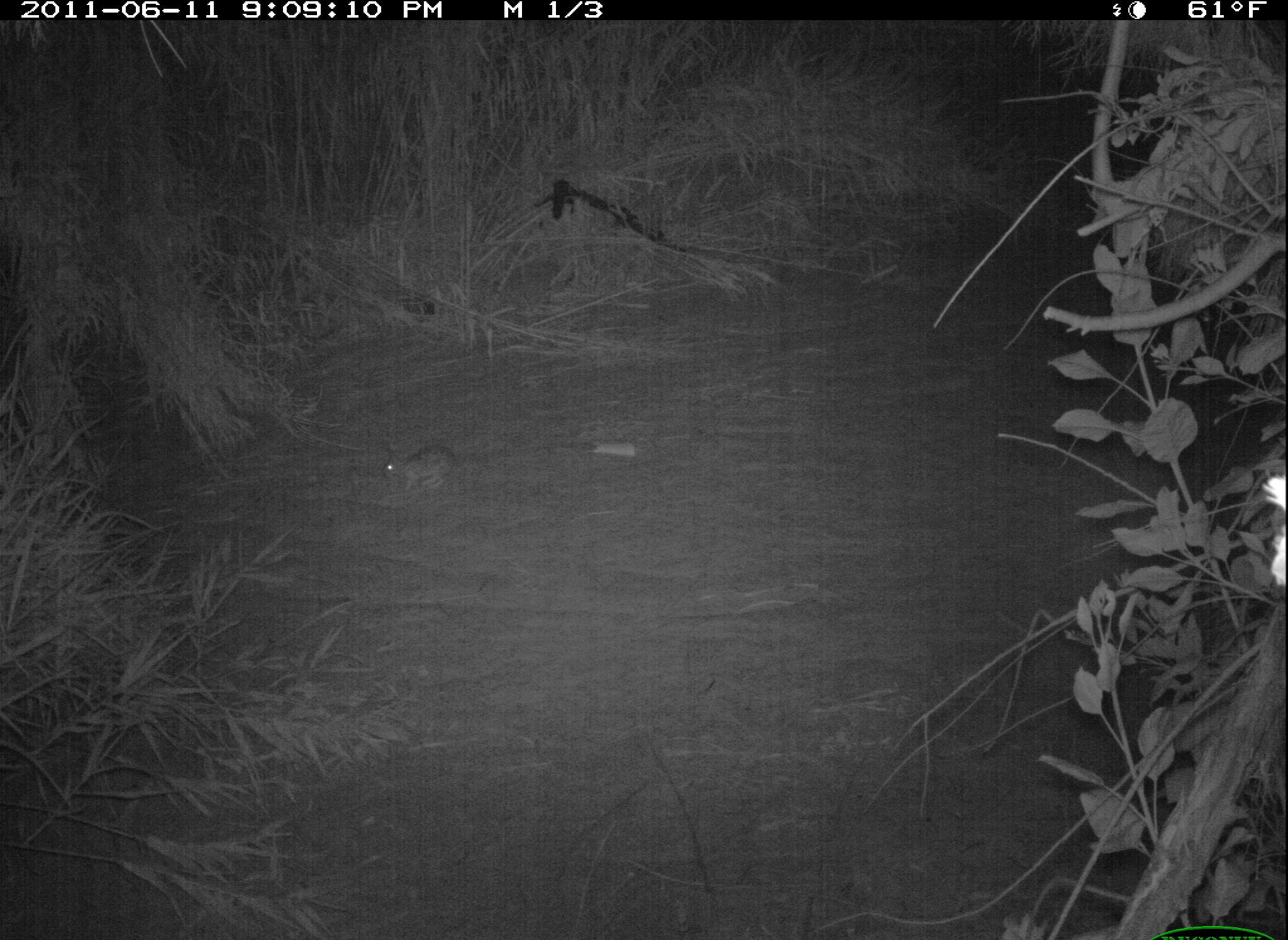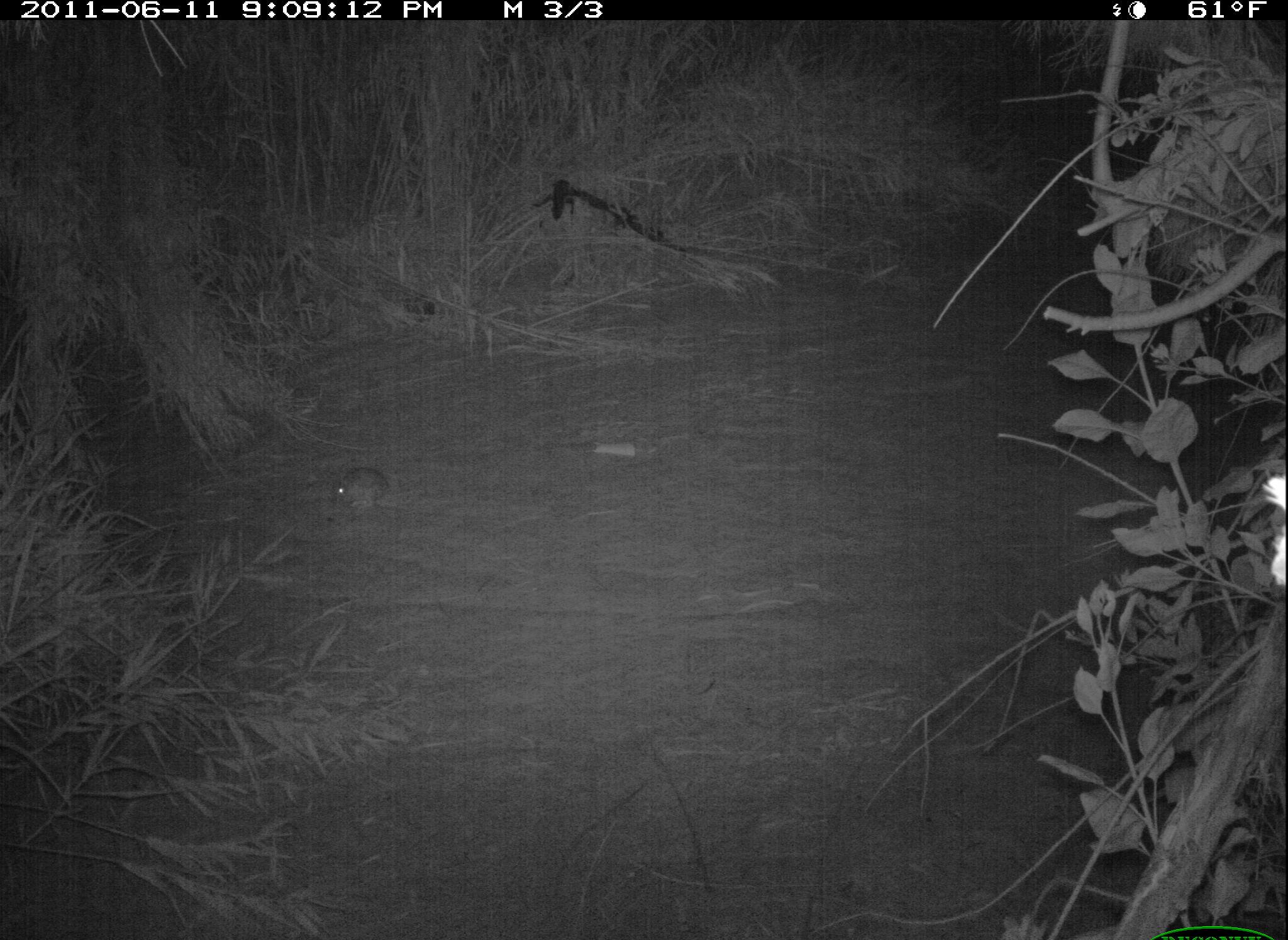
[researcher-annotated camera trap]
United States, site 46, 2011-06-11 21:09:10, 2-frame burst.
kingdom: Animalia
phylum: Chordata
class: Mammalia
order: Lagomorpha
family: Leporidae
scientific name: Leporidae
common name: rabbits and hares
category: rabbit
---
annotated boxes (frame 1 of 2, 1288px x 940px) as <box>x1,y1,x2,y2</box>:
rabbit: <box>372,428,465,506</box>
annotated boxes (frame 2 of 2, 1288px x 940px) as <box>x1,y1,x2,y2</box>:
rabbit: <box>324,456,406,523</box>